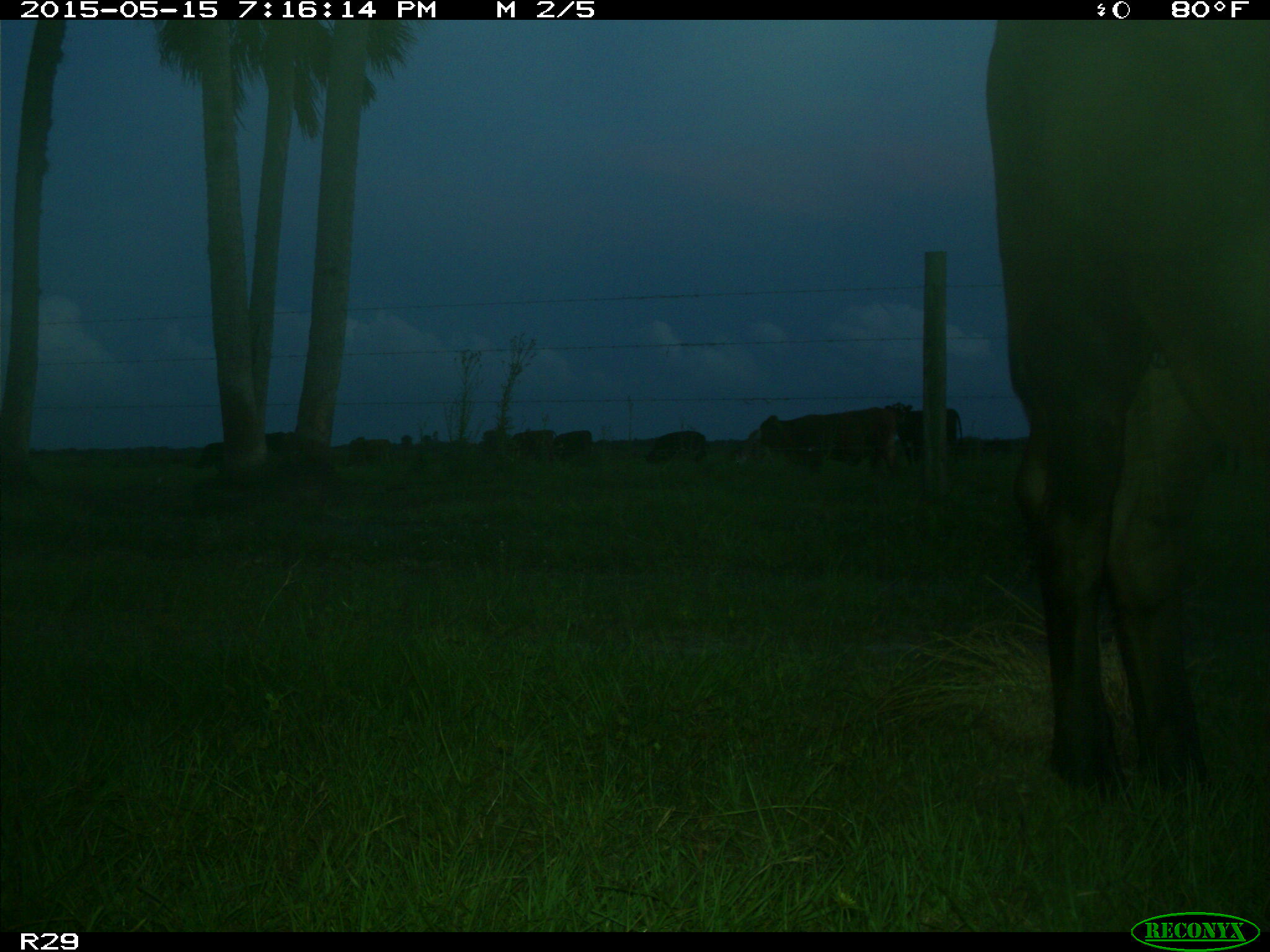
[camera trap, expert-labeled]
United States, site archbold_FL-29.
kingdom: Animalia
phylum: Chordata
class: Mammalia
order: Artiodactyla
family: Bovidae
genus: Bos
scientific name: Bos taurus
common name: domestic cow